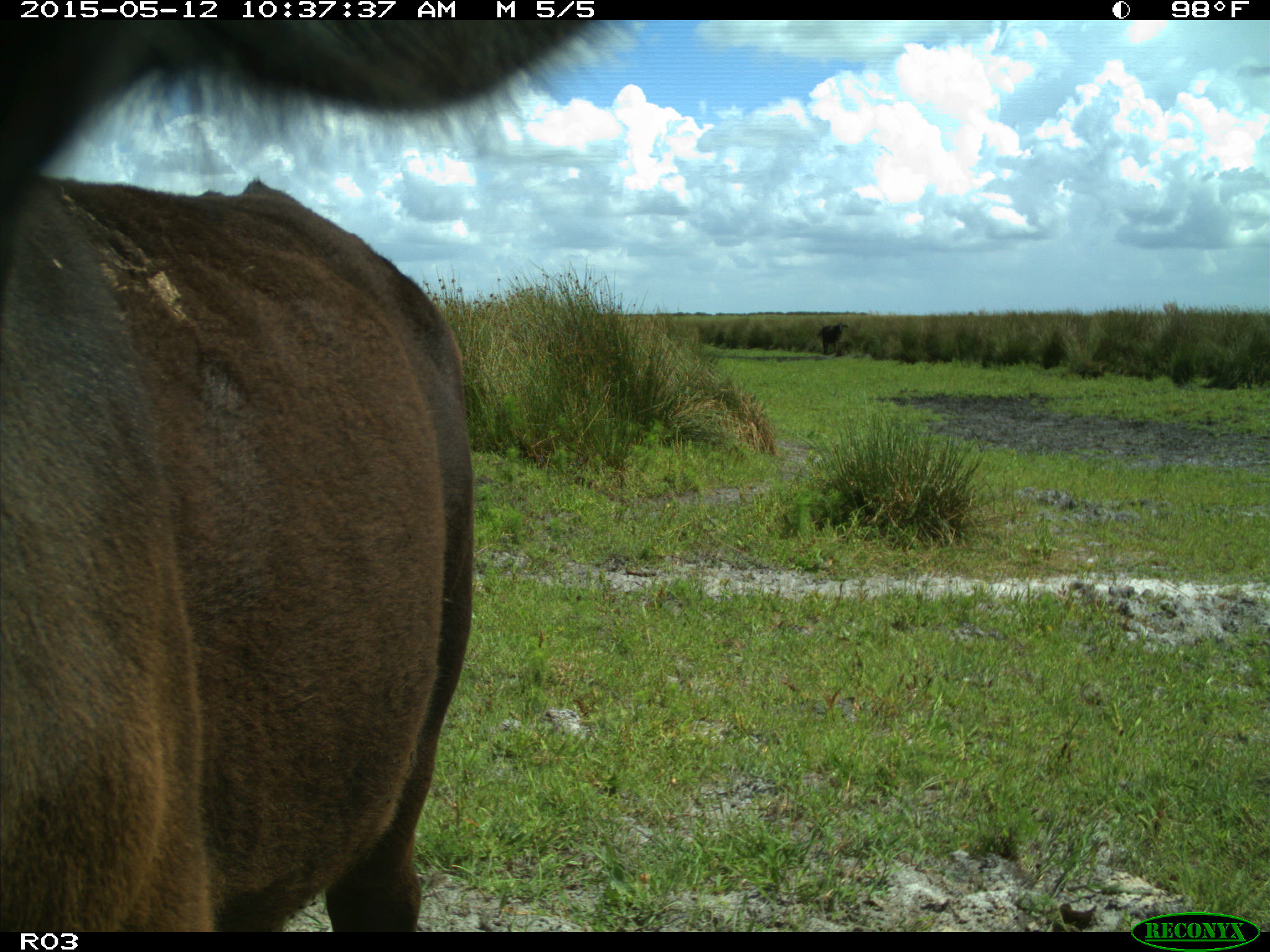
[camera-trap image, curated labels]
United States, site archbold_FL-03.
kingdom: Animalia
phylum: Chordata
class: Mammalia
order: Artiodactyla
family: Bovidae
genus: Bos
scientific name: Bos taurus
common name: domestic cow